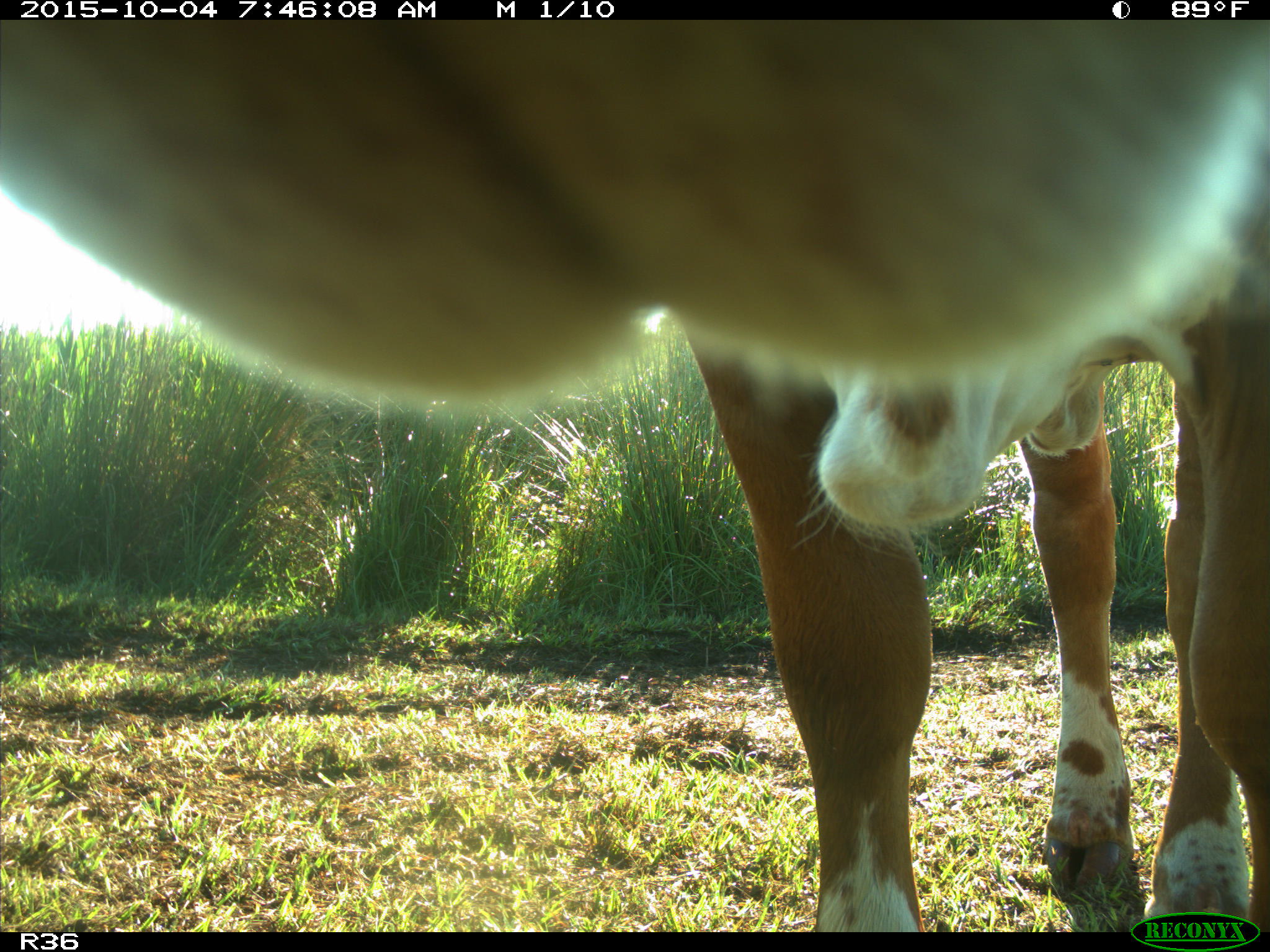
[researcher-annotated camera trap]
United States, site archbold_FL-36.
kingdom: Animalia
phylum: Chordata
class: Mammalia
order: Artiodactyla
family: Bovidae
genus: Bos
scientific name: Bos taurus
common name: domestic cow